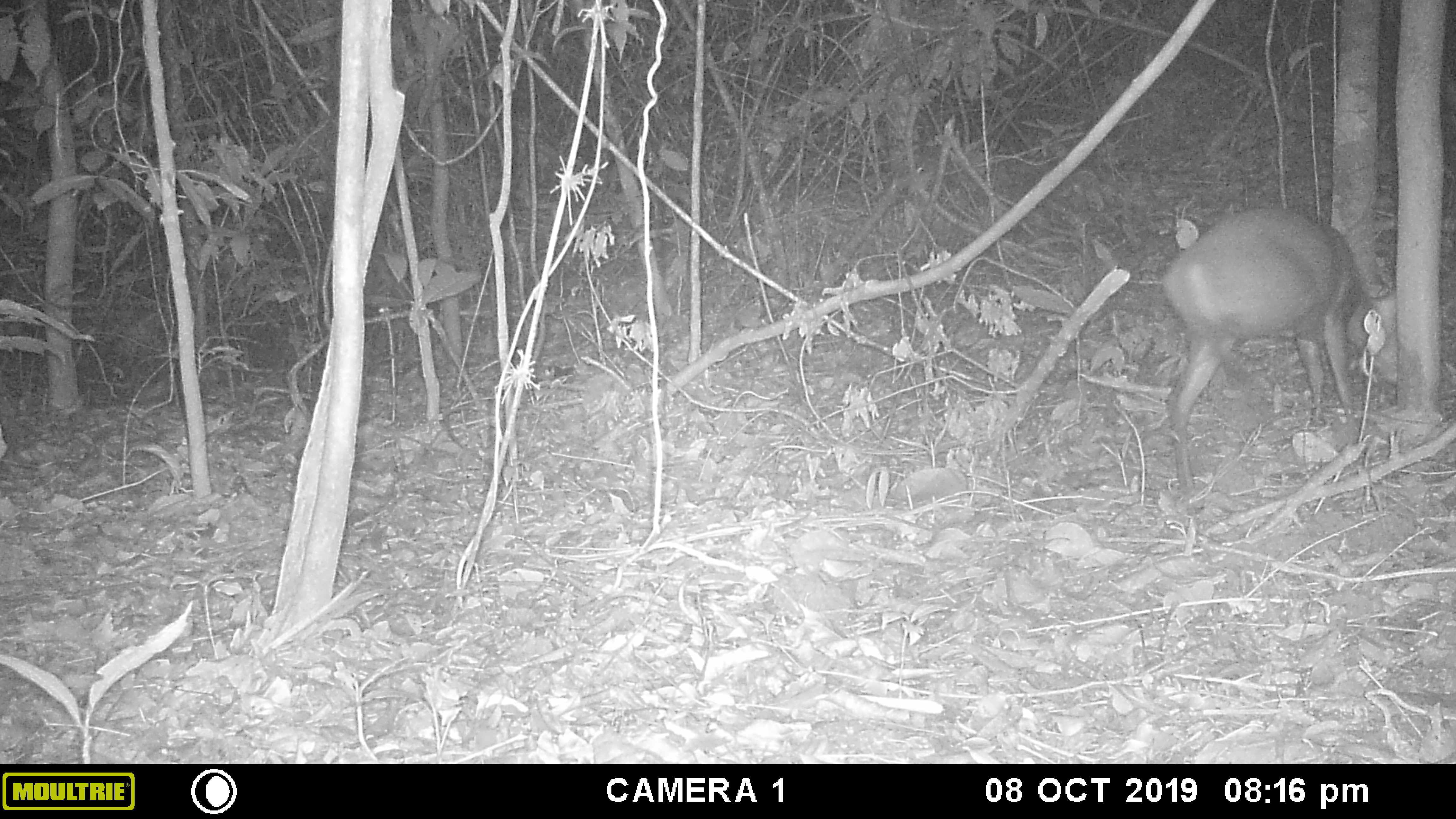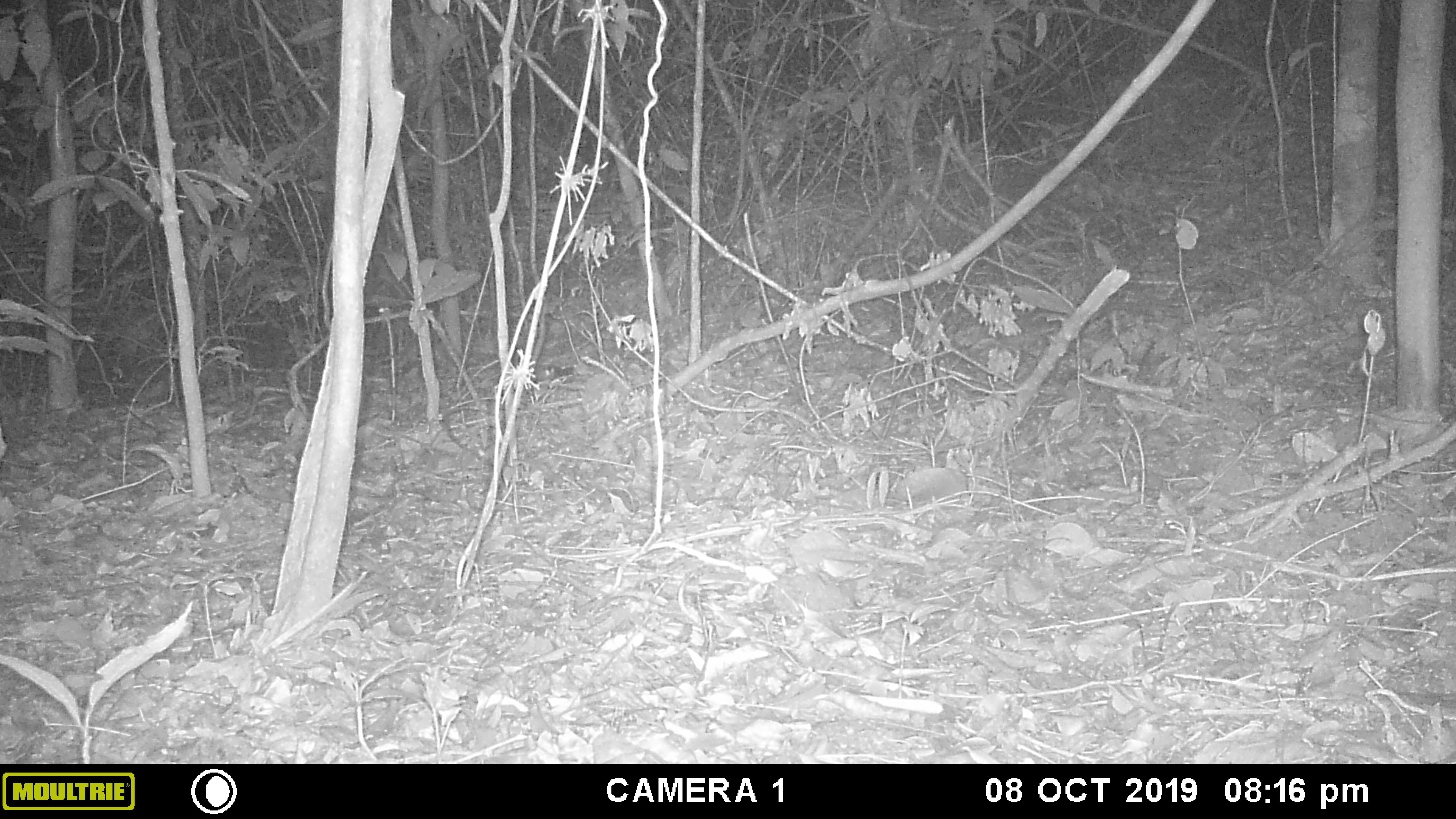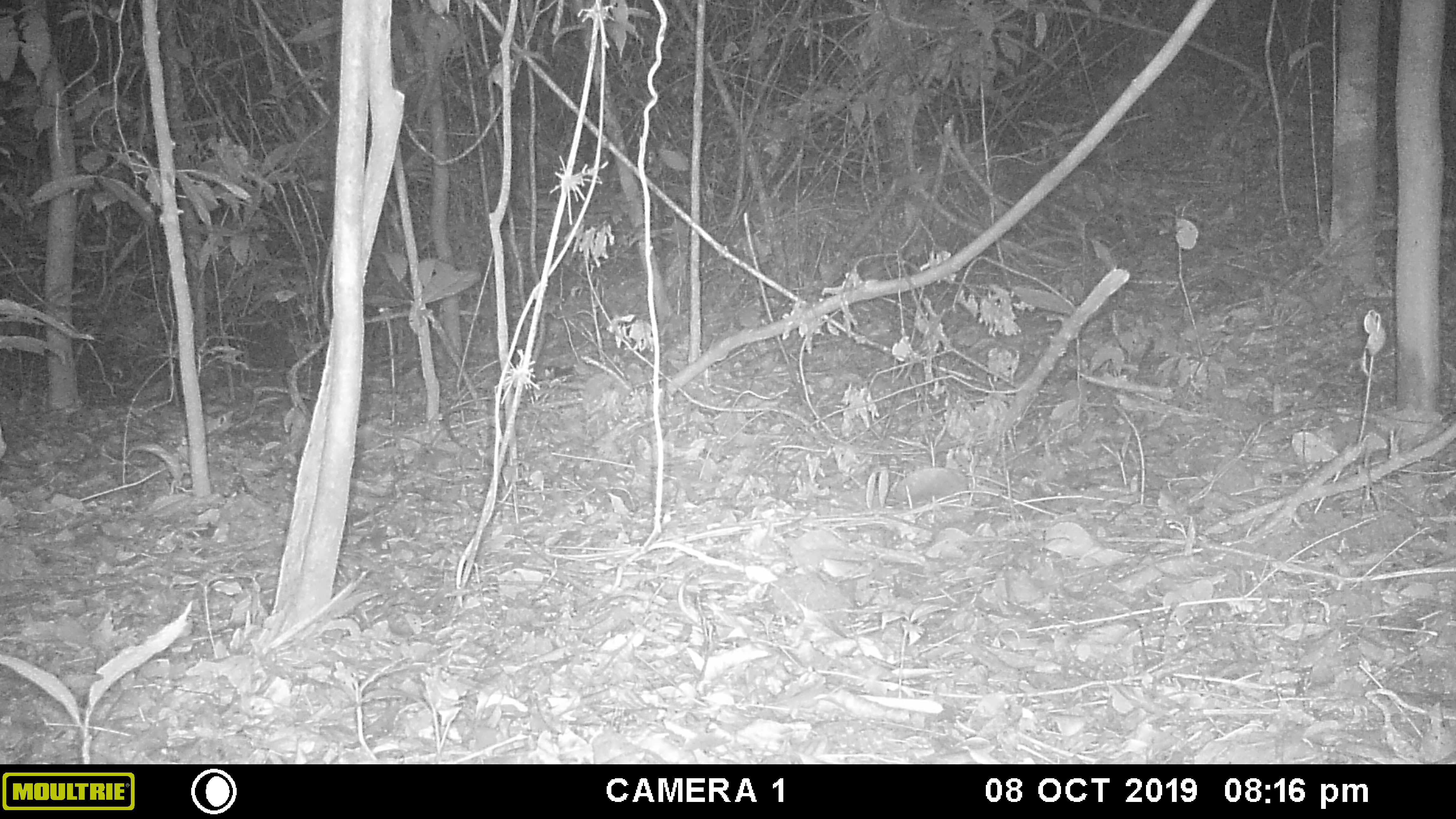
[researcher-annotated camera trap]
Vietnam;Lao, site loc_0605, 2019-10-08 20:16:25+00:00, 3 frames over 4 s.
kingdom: Animalia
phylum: Chordata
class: Mammalia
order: Artiodactyla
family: Cervidae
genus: Muntiacus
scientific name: Muntiacus rooseveltorum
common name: roosevelt's muntjac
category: roosevelts muntjac group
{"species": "roosevelts muntjac group (roosevelt's muntjac) (Muntiacus rooseveltorum)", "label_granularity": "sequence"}